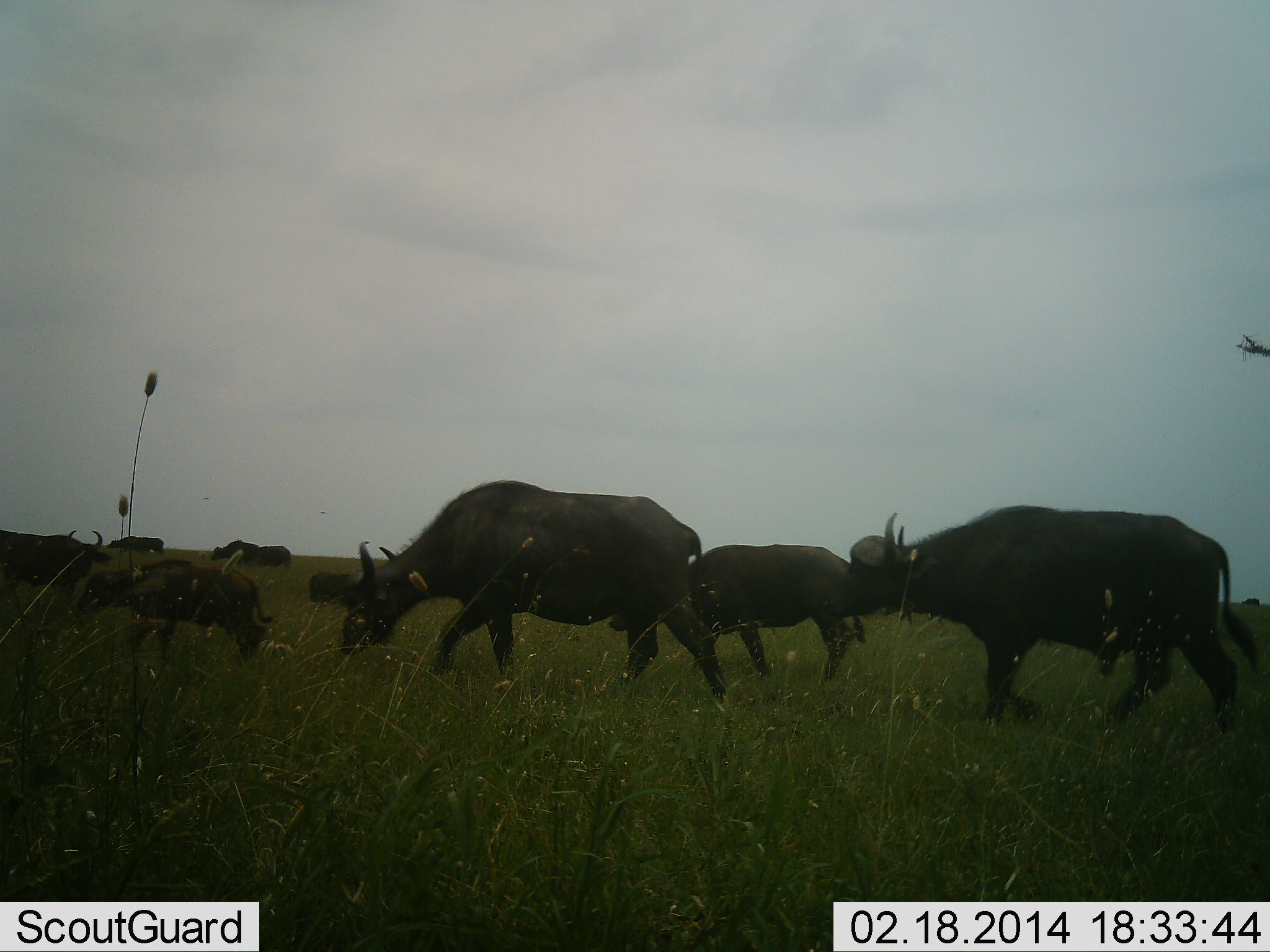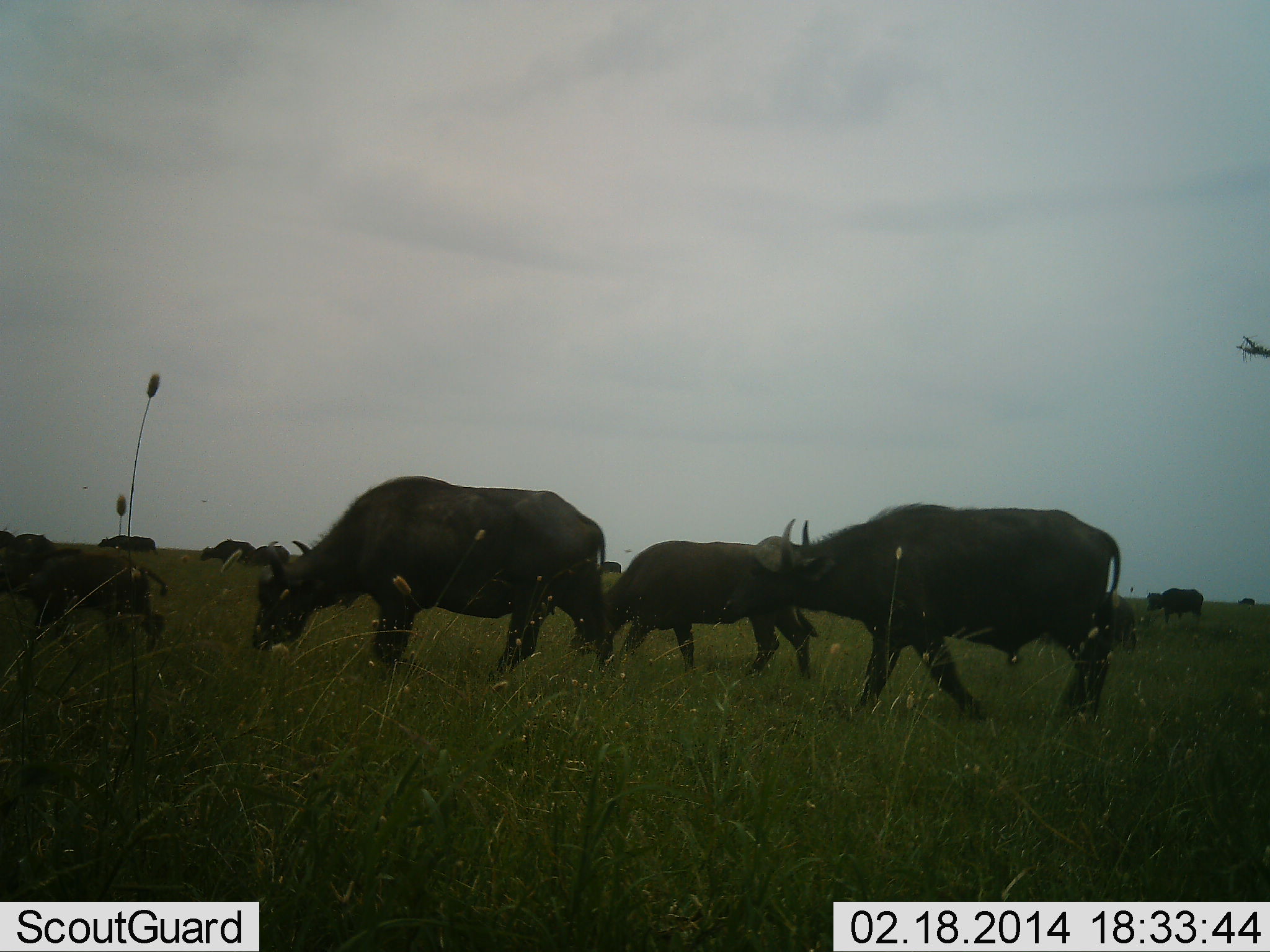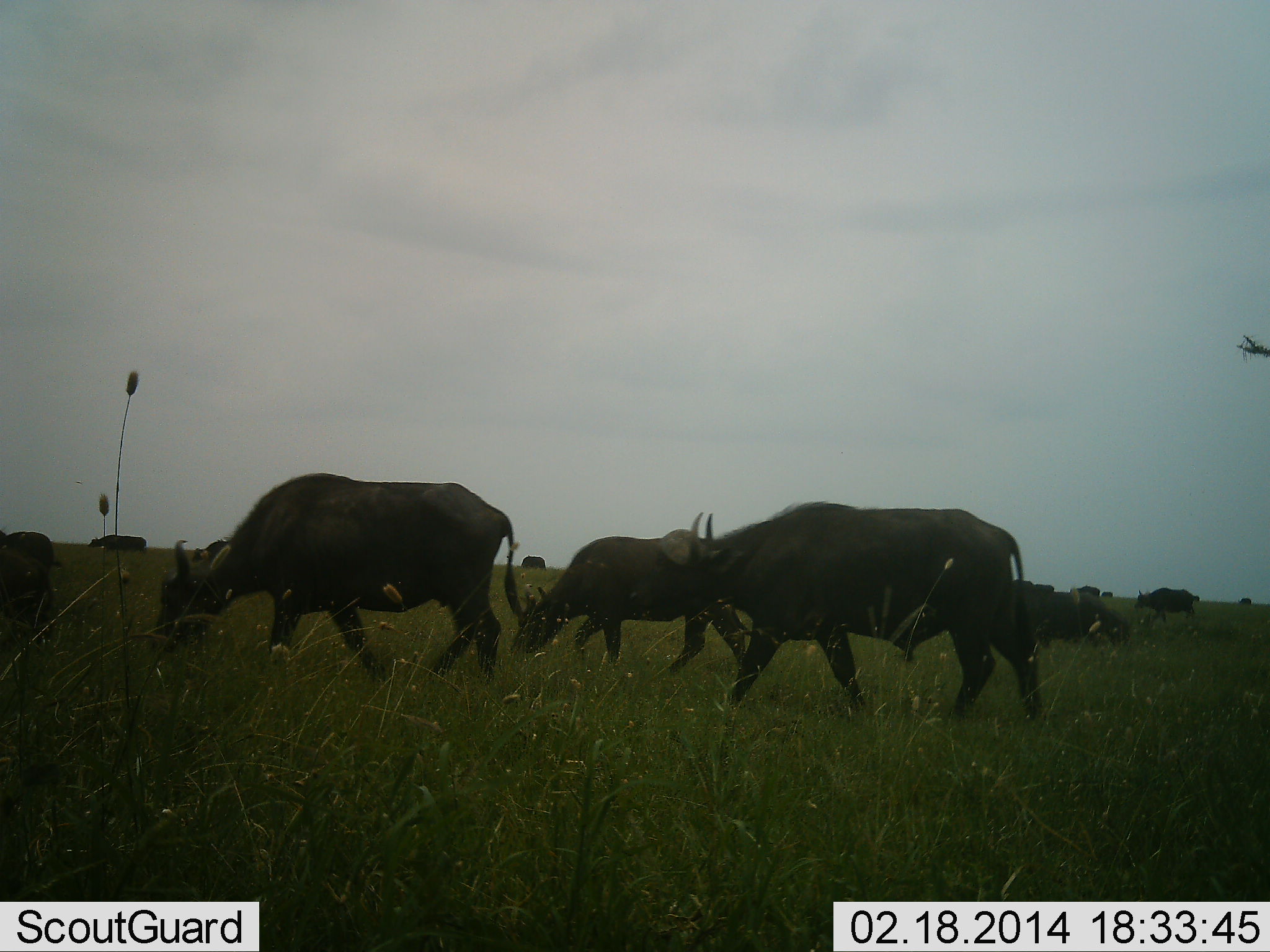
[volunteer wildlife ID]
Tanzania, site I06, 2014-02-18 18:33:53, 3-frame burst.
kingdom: Animalia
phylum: Chordata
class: Mammalia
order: Artiodactyla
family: Bovidae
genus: Syncerus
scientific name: Syncerus caffer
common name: cape buffalo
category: buffalo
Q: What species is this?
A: Buffalo (cape buffalo) (Syncerus caffer).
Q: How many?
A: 11-50.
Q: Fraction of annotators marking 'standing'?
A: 10%.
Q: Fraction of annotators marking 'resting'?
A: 0%.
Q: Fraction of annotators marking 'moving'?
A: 90%.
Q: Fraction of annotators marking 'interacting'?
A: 0%.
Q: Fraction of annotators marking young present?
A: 40%.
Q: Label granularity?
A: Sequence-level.